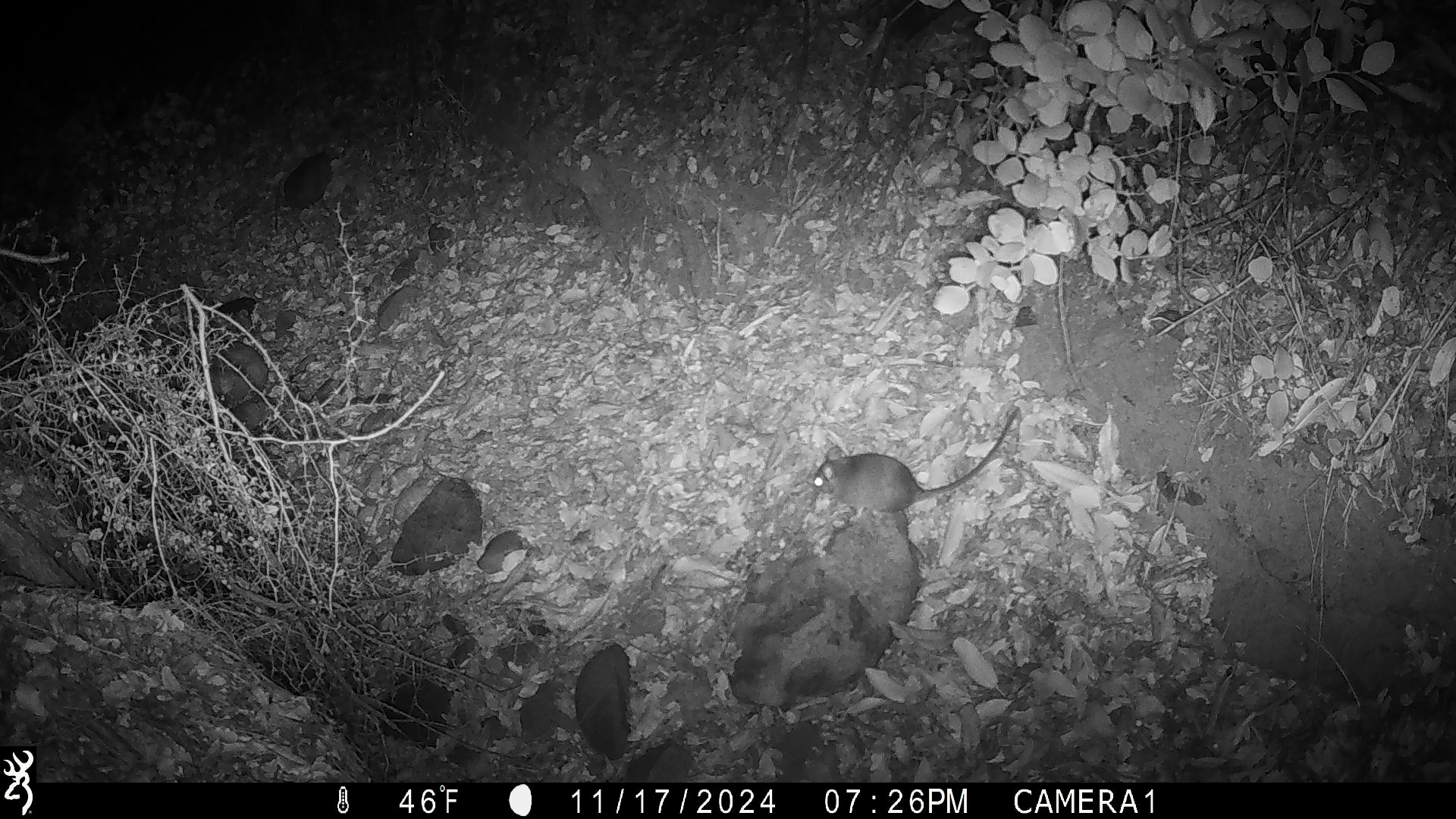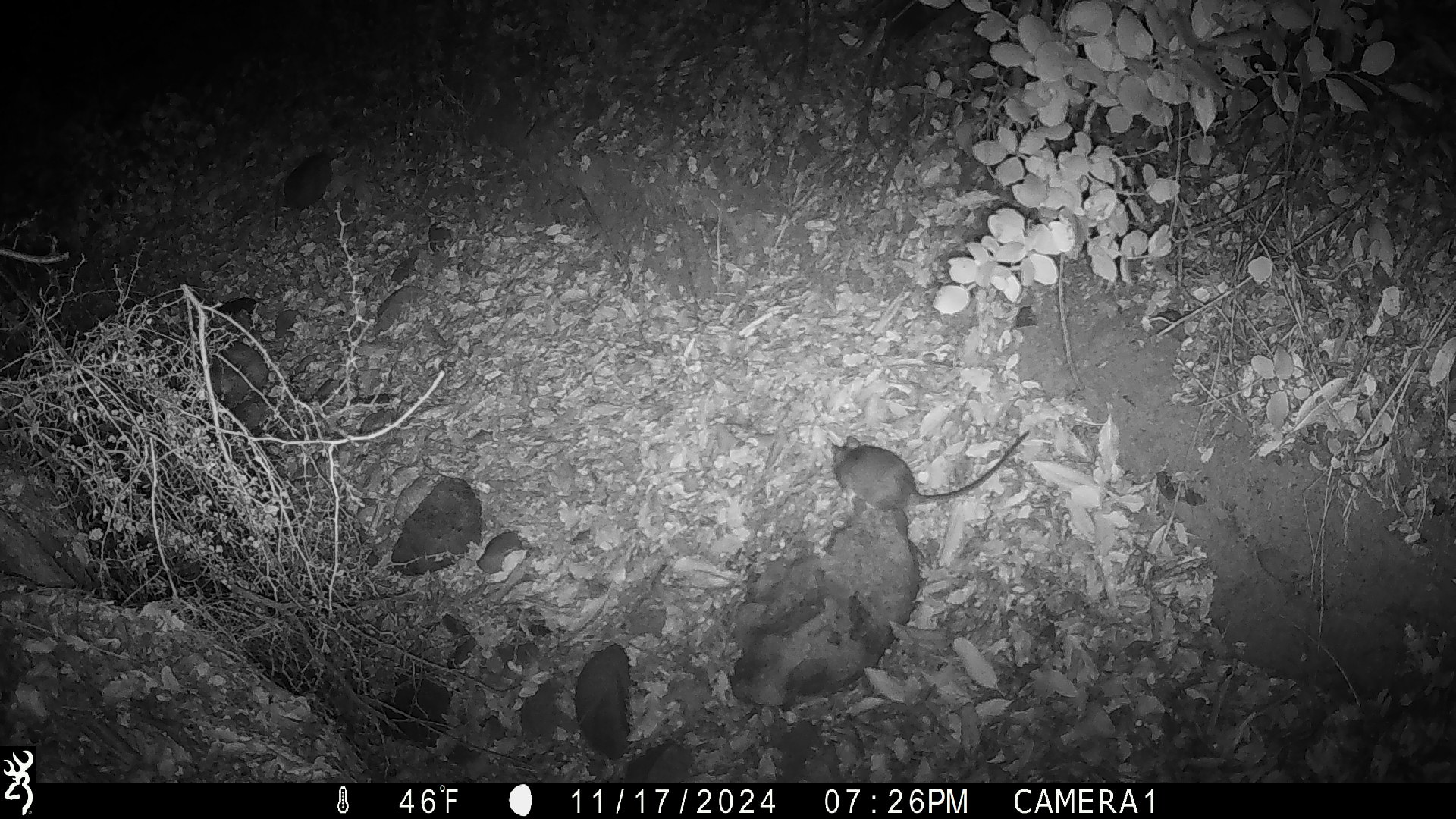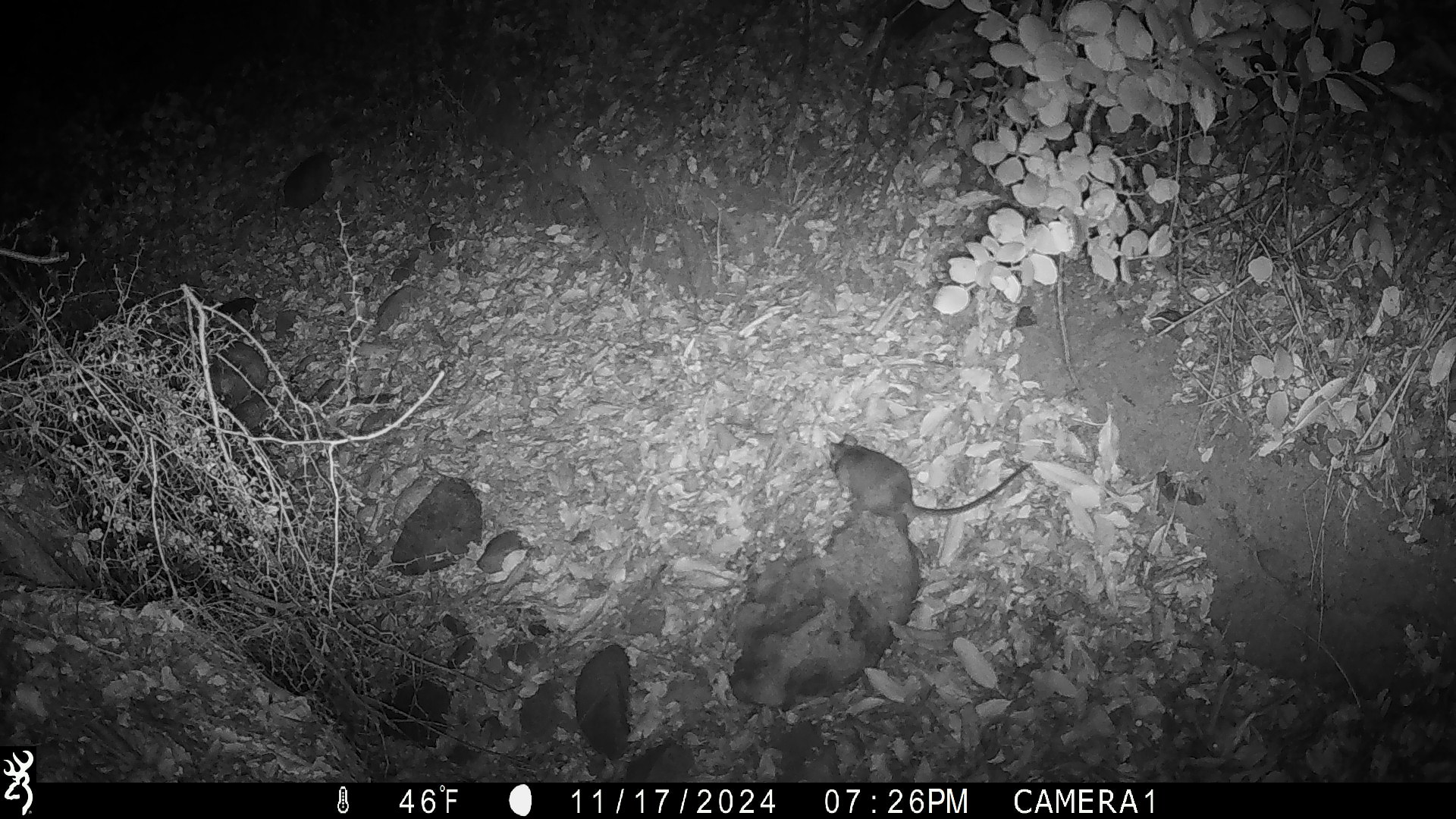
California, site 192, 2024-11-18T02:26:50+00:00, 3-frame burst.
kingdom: Animalia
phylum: Chordata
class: Mammalia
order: Rodentia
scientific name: Rodentia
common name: mouse or rat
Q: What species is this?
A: Mouse or rat (Rodentia).